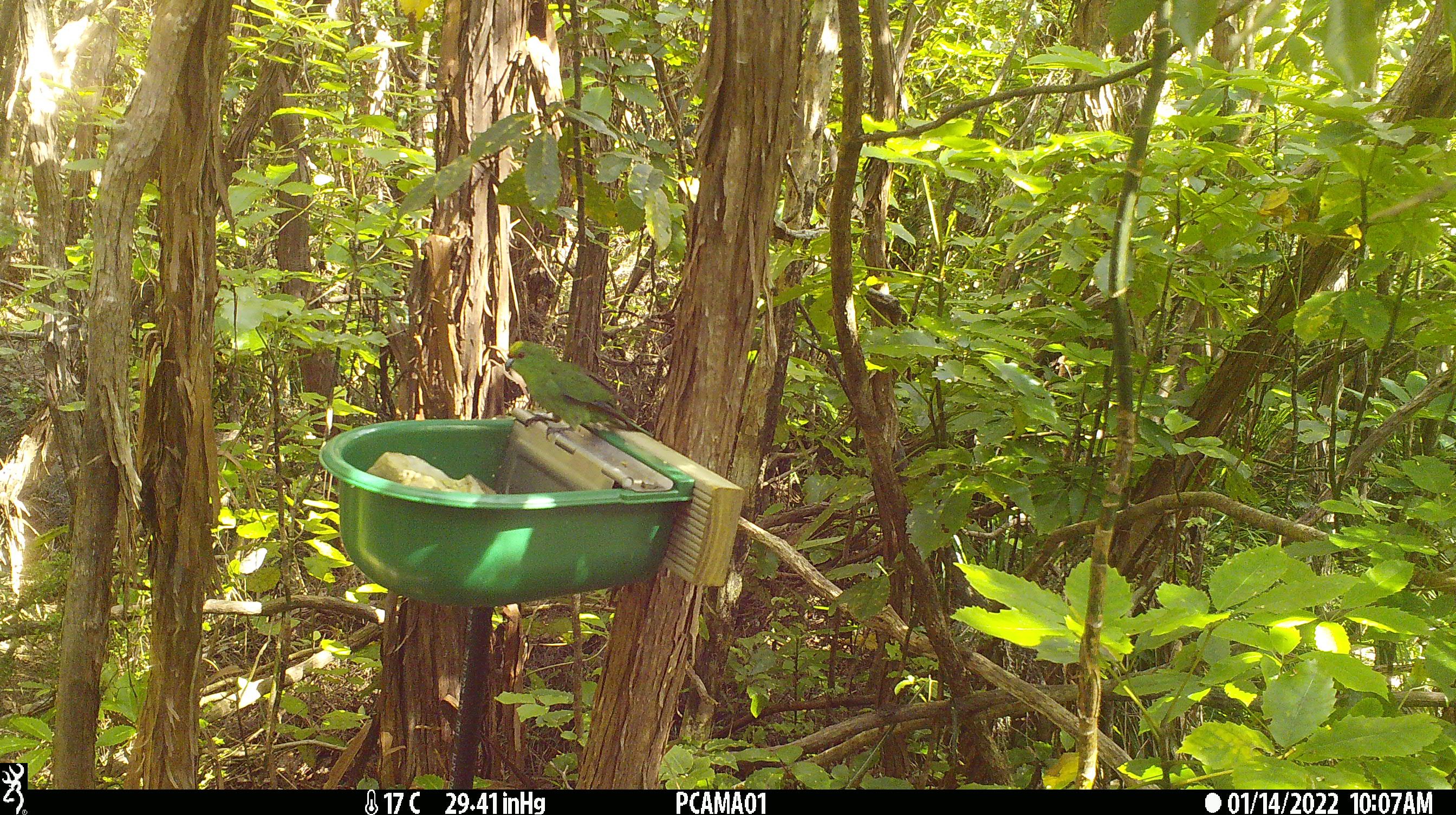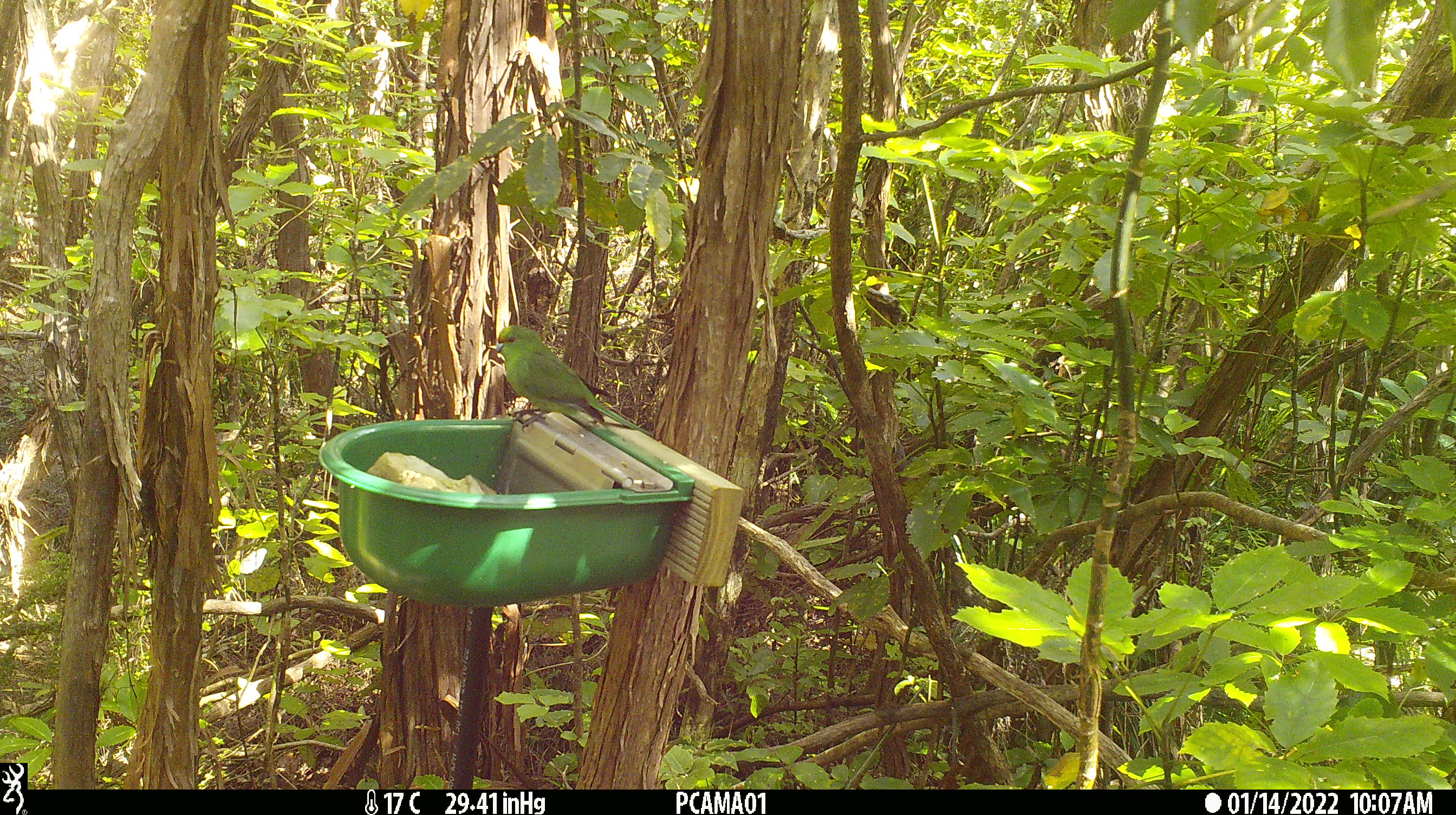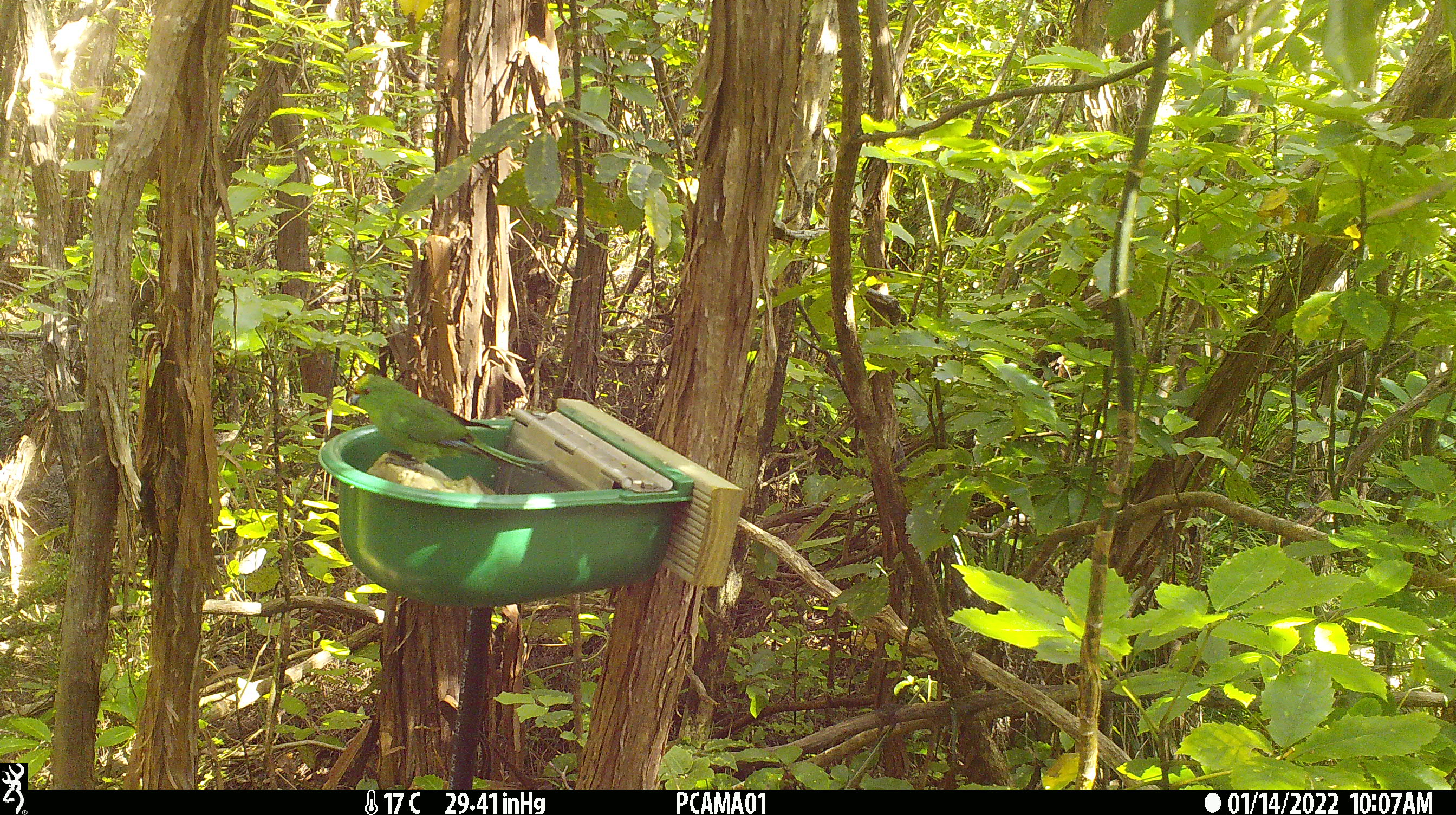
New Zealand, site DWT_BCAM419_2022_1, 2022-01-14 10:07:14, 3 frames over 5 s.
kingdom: Animalia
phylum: Chordata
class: Aves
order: Psittaciformes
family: Psittaculidae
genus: Cyanoramphus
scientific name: Cyanoramphus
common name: parakeet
Parakeet (Cyanoramphus).